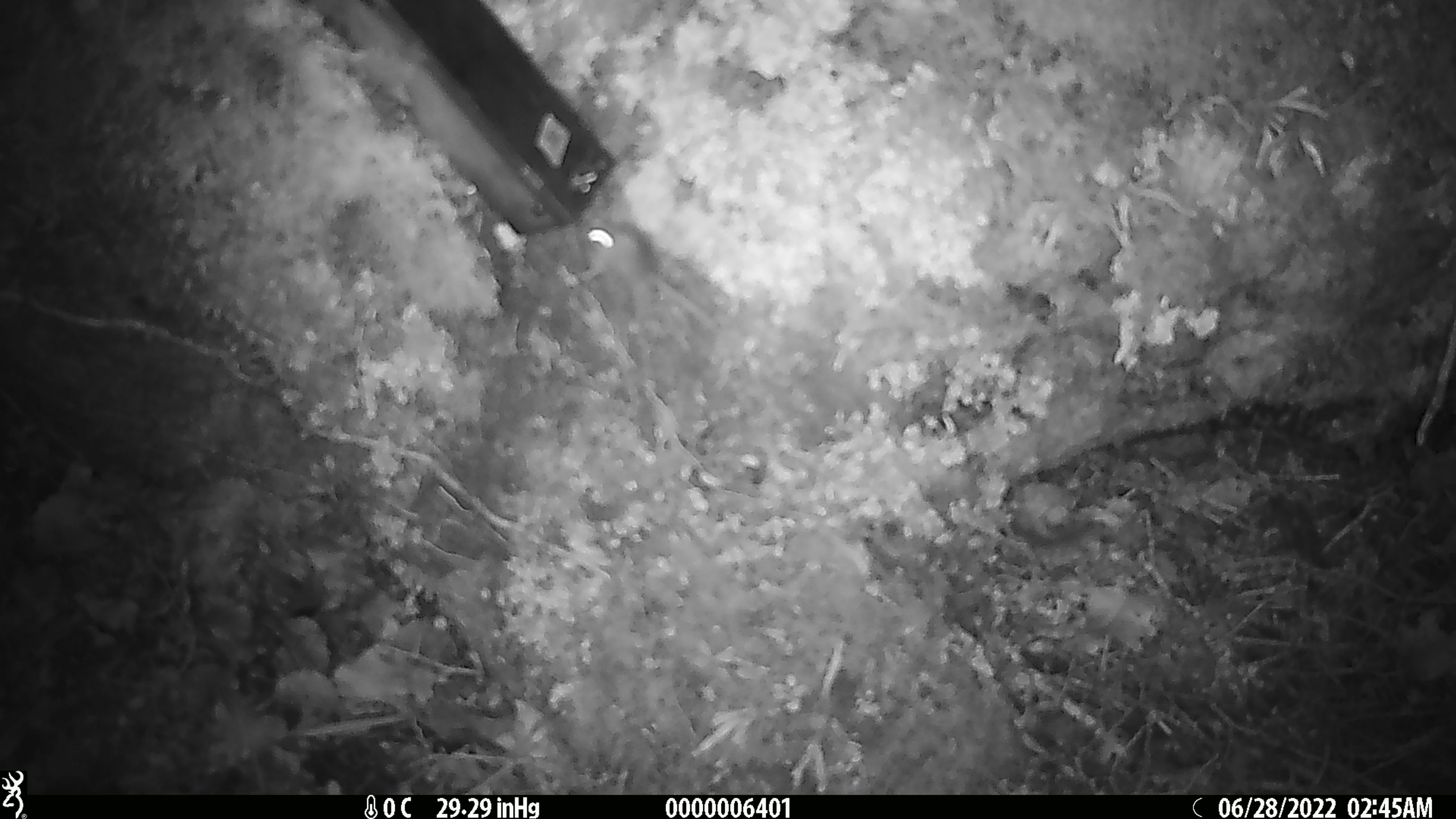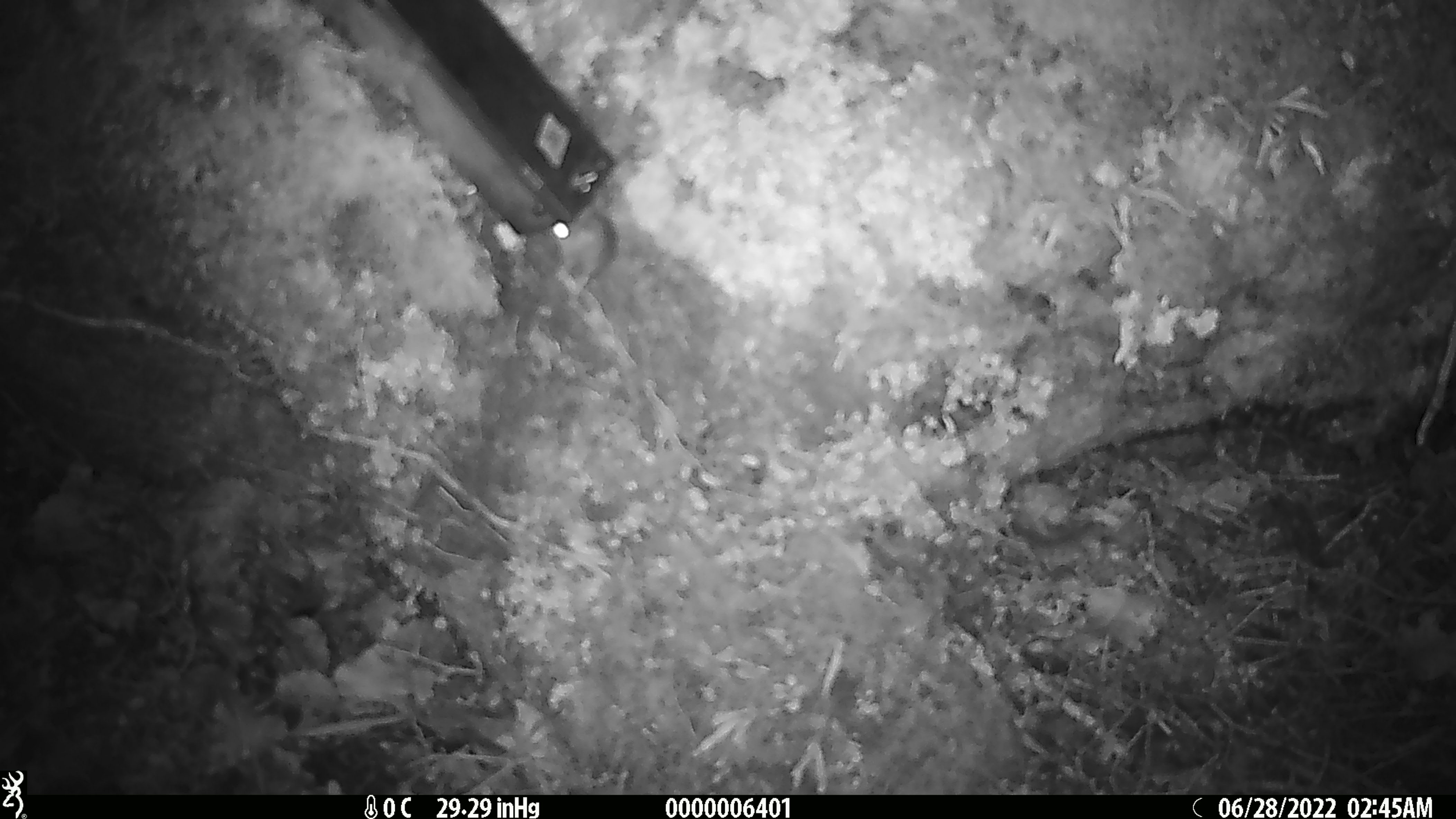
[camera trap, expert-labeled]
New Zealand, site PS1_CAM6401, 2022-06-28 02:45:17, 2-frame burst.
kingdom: Animalia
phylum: Chordata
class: Mammalia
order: Rodentia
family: Muridae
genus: Mus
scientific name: Mus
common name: mouse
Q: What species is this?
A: Mouse (Mus).